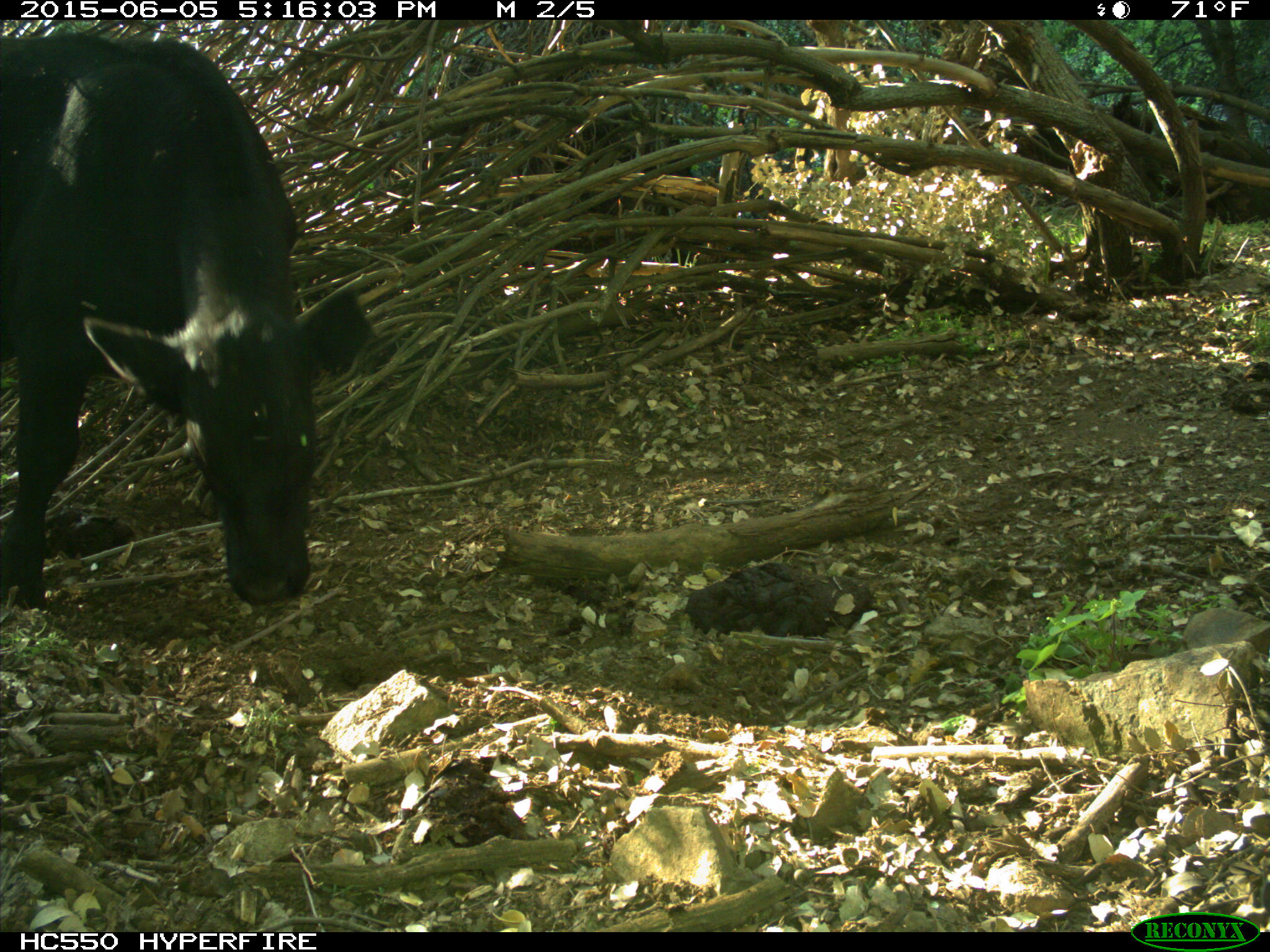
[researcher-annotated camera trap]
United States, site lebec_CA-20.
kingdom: Animalia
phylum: Chordata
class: Mammalia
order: Artiodactyla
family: Bovidae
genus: Bos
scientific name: Bos taurus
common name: domestic cow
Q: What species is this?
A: Bos taurus (domestic cow).